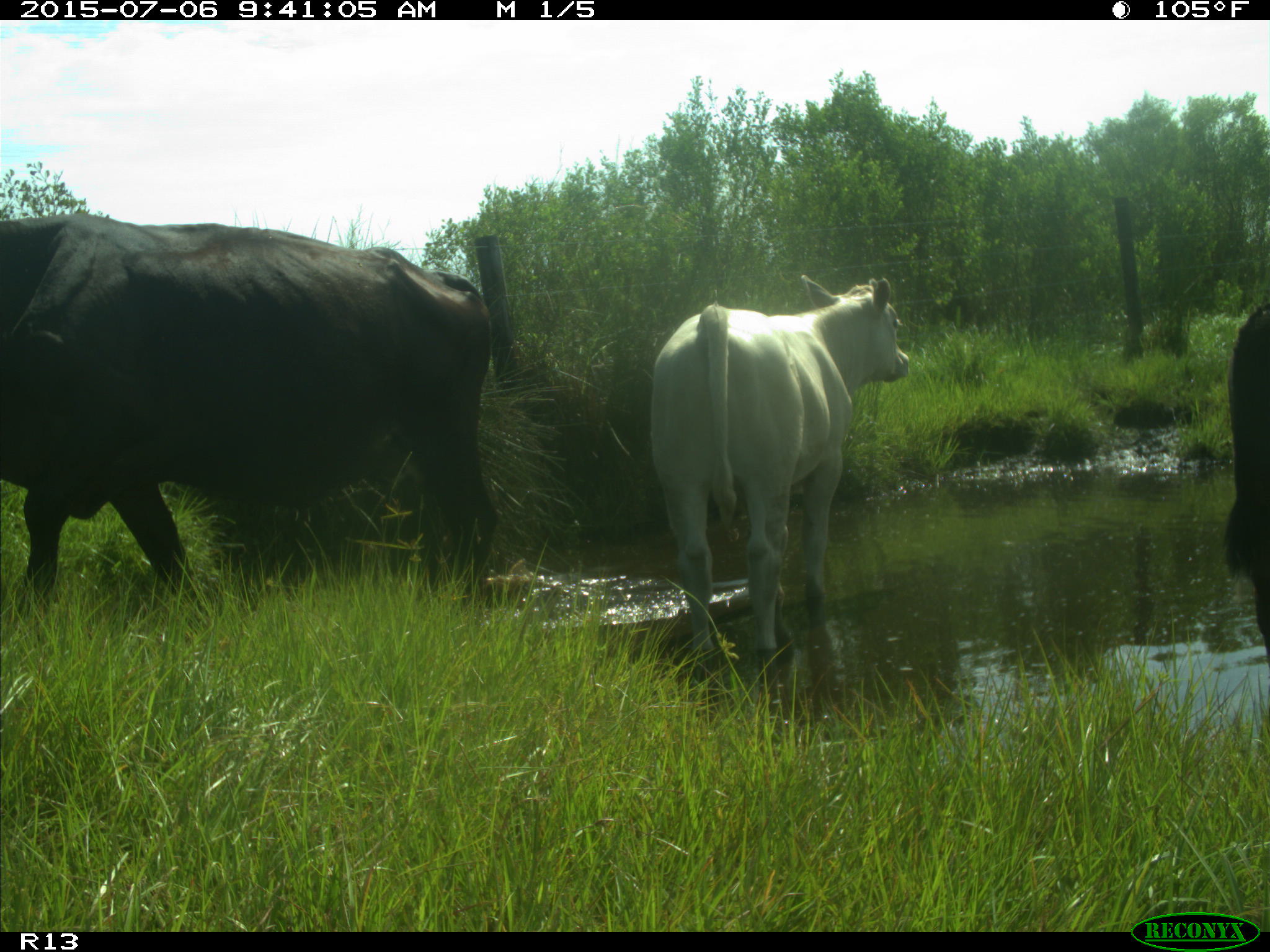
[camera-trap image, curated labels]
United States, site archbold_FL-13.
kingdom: Animalia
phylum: Chordata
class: Mammalia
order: Artiodactyla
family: Bovidae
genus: Bos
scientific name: Bos taurus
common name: domestic cow